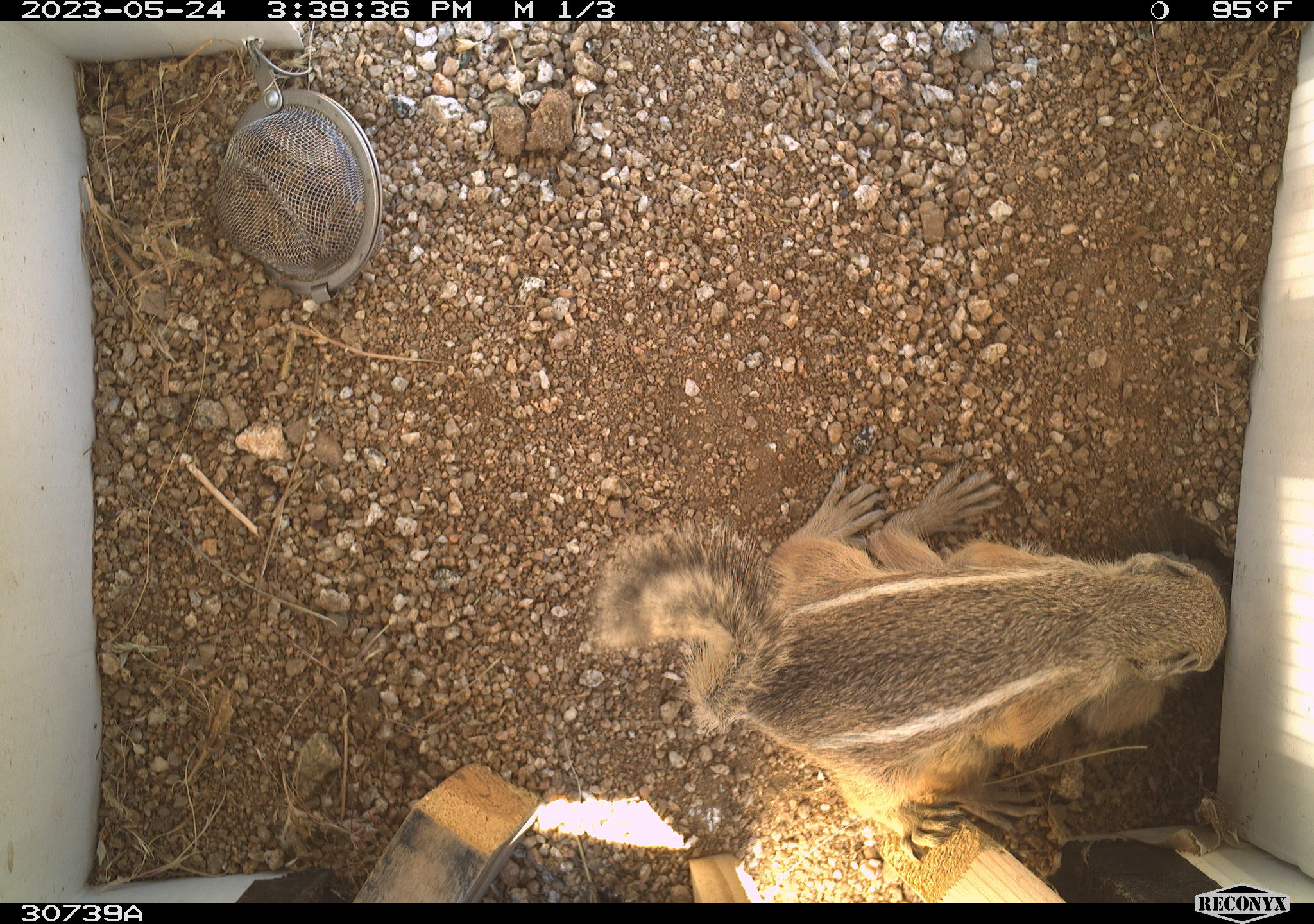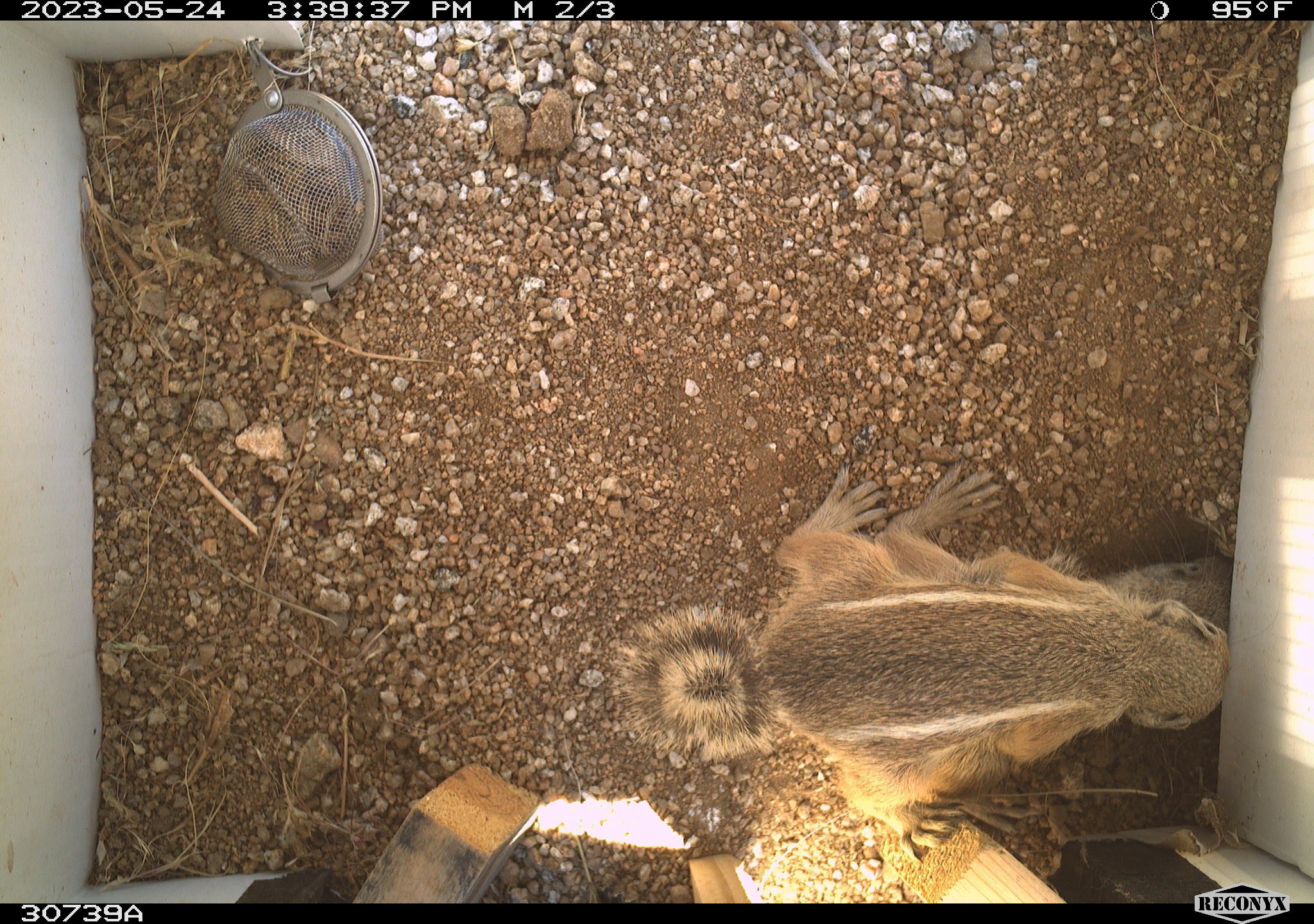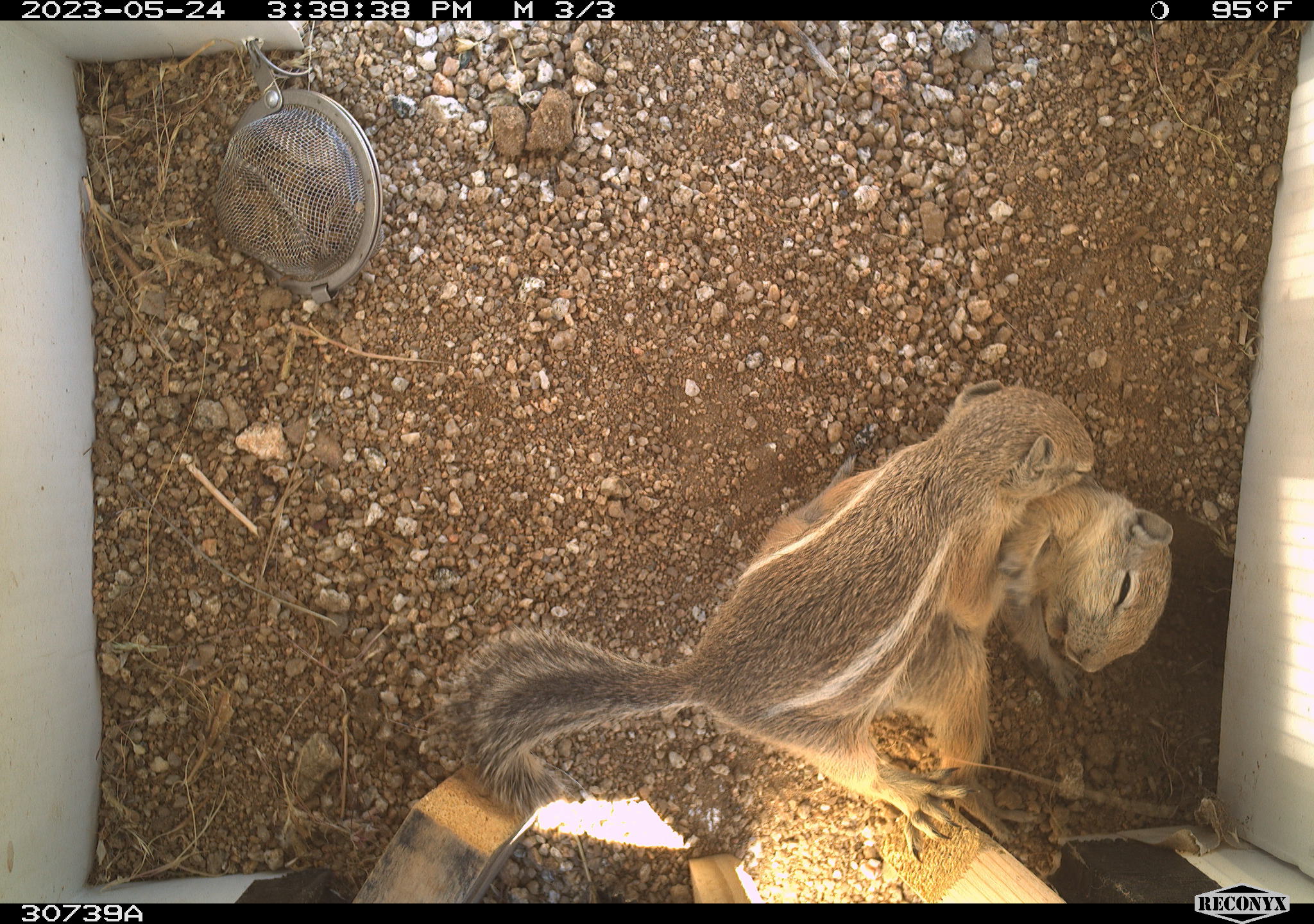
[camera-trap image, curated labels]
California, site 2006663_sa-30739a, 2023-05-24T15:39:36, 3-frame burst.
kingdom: Animalia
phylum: Chordata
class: Mammalia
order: Rodentia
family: Sciuridae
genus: Ammospermophilus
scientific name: Ammospermophilus leucurus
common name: white-tailed antelope squirrel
White-tailed antelope squirrel (Ammospermophilus leucurus).